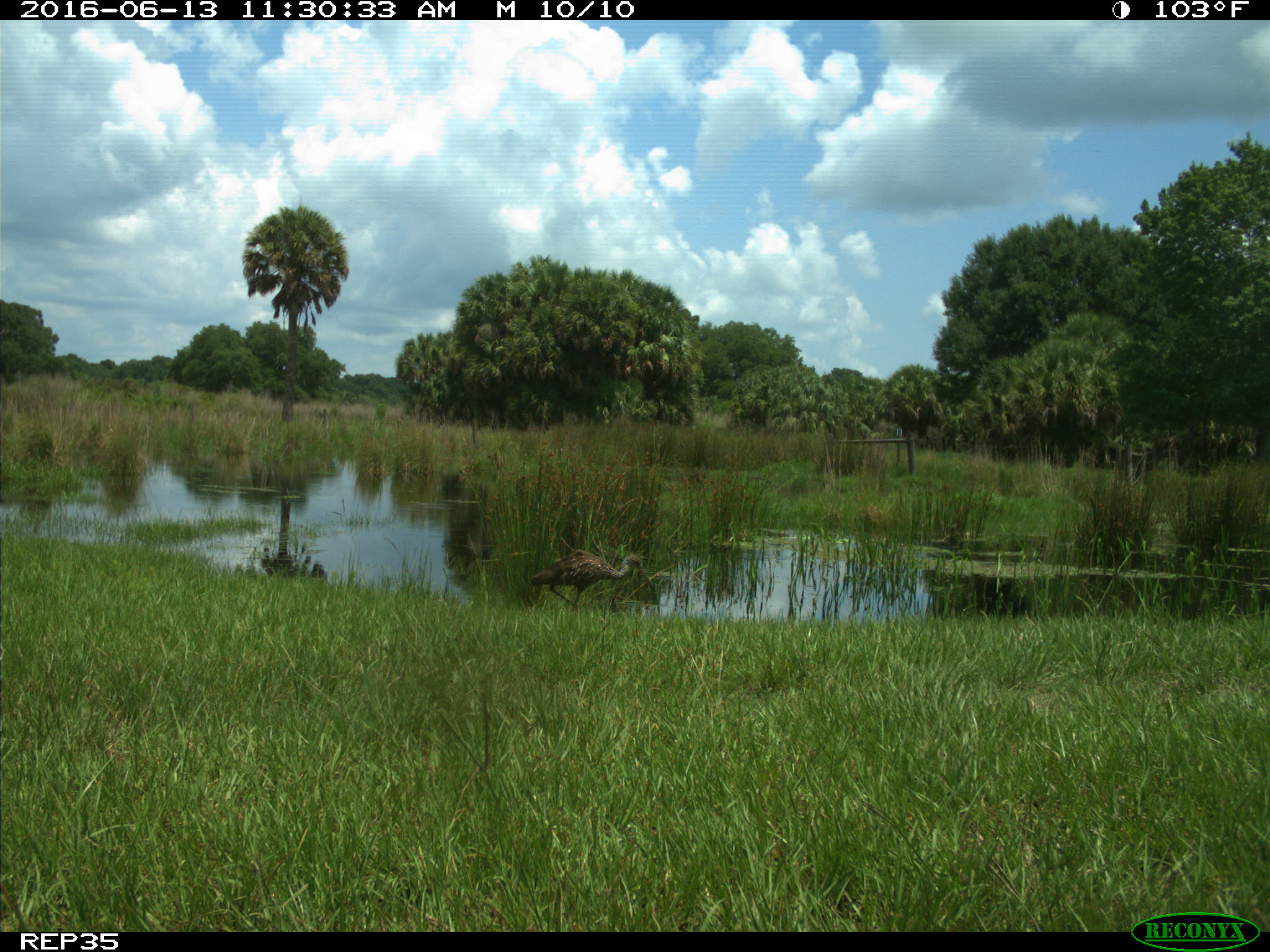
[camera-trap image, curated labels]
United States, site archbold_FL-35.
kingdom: Animalia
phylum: Chordata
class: Aves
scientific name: Aves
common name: birds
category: unidentified bird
Unidentified bird (birds) (Aves).